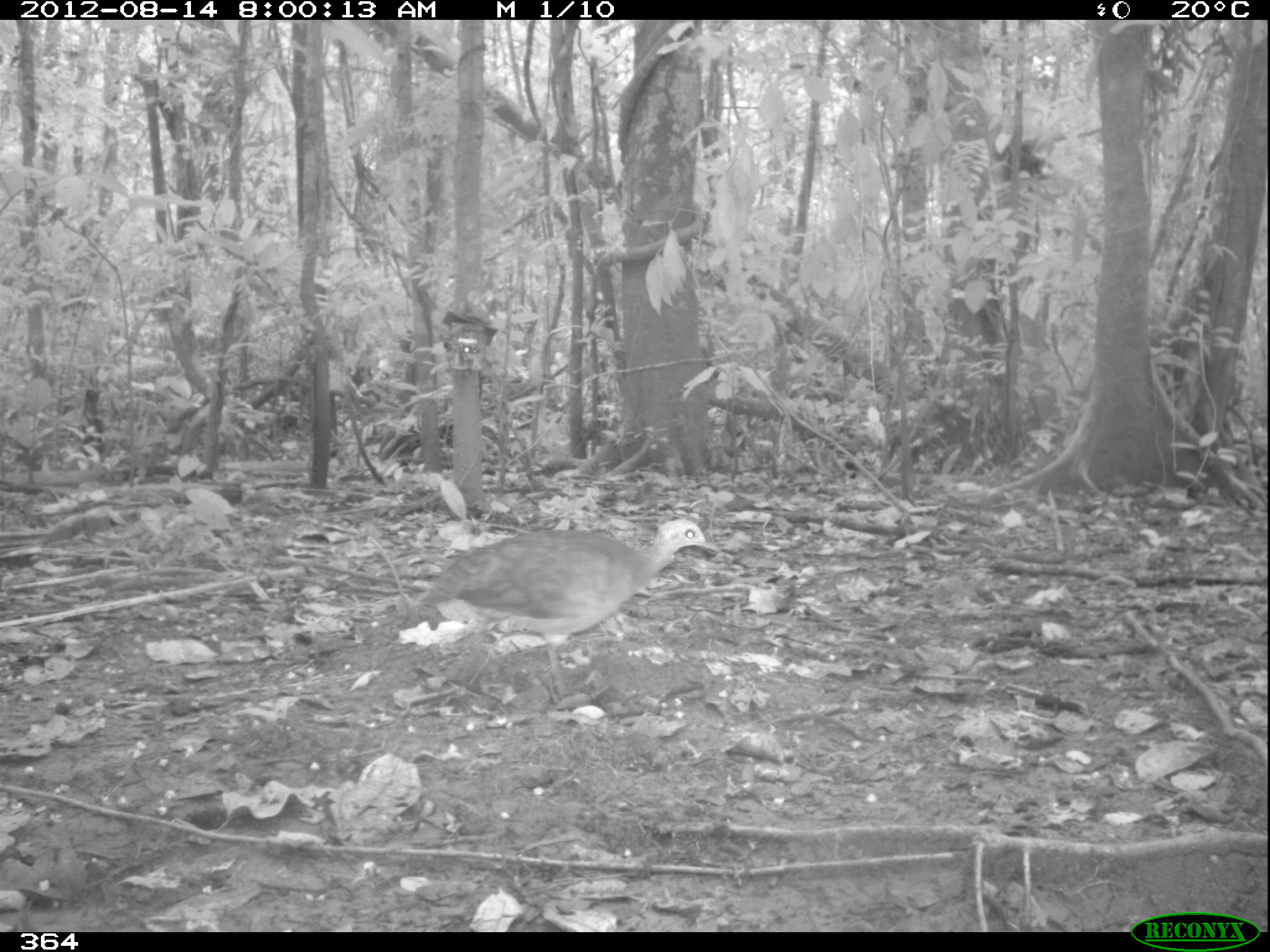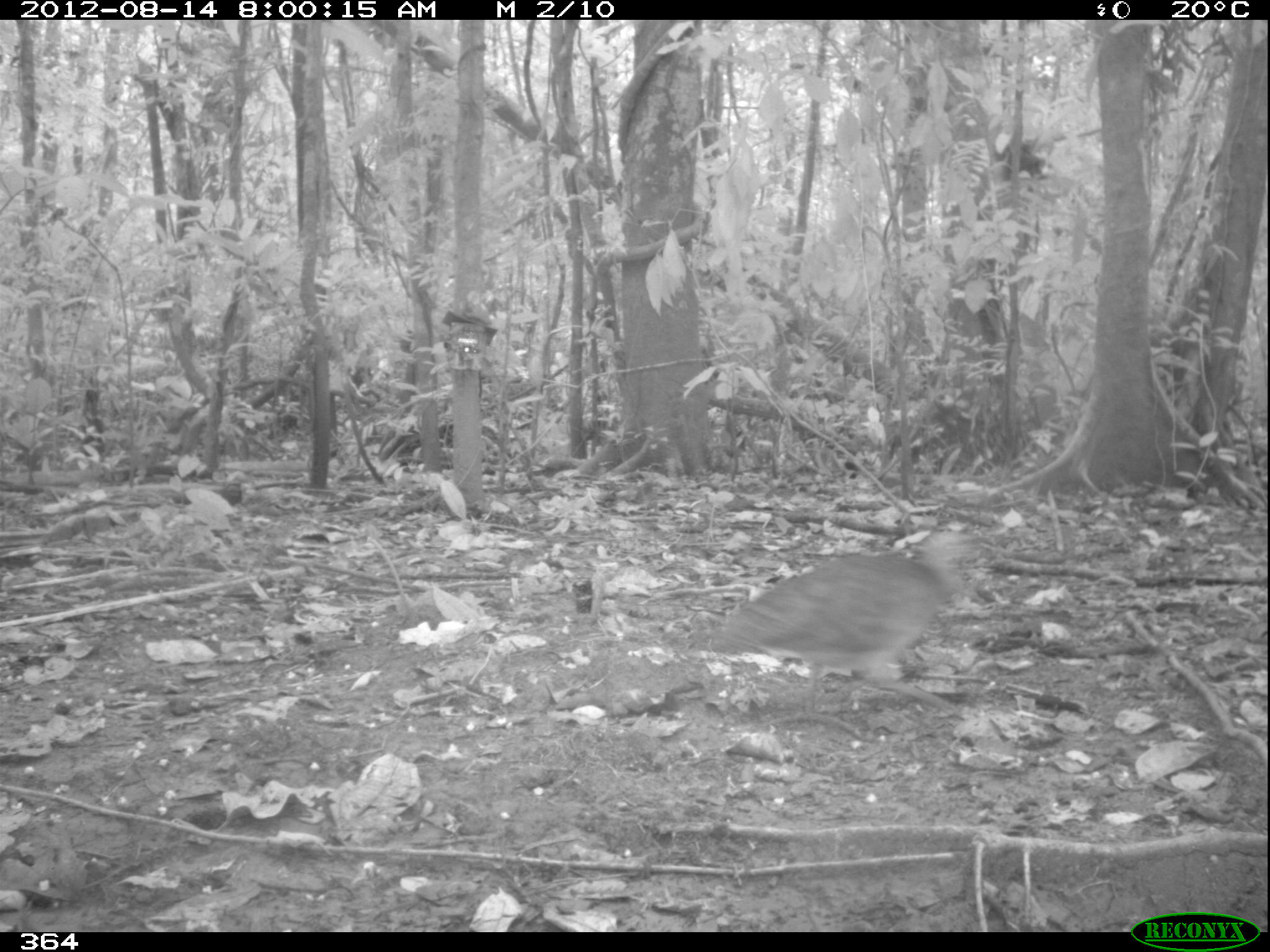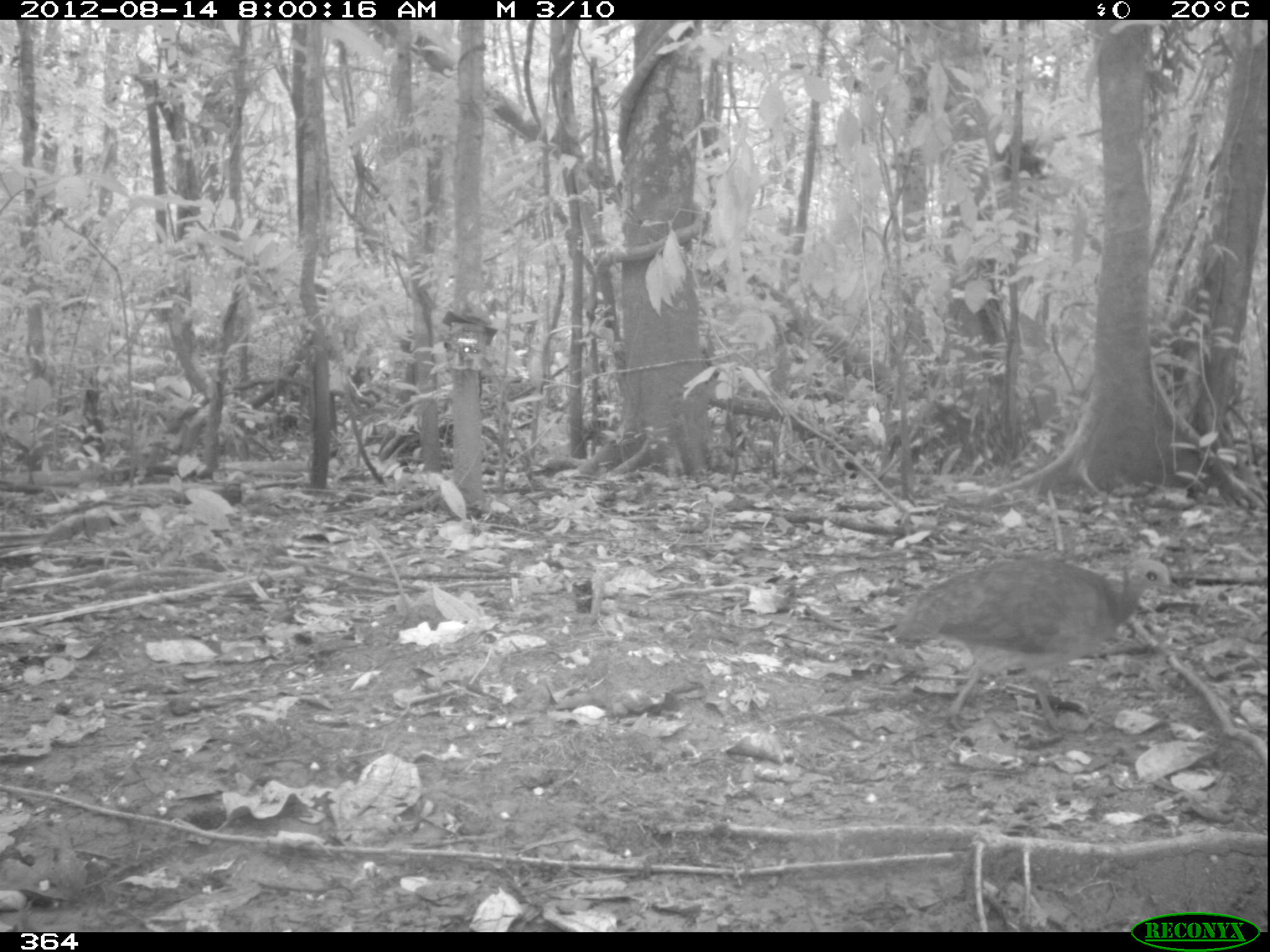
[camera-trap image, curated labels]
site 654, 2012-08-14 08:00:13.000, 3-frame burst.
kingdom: Animalia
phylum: Chordata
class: Aves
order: Galliformes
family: Phasianidae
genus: Alectoris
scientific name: Alectoris rufa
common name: red-legged partridge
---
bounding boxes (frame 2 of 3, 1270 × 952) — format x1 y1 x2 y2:
alectoris rufa: 709 532 985 720